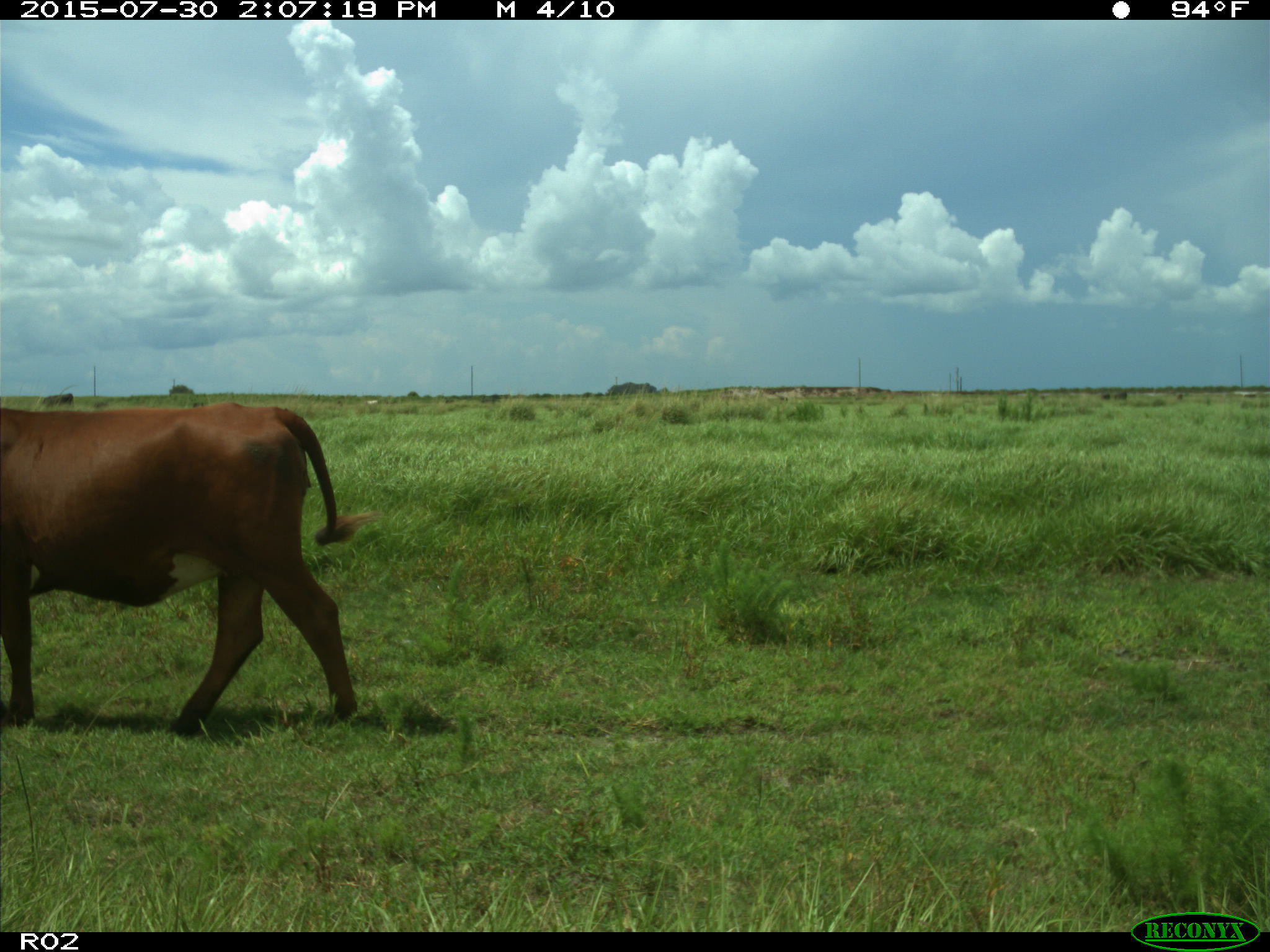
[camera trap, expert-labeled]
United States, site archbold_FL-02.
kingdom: Animalia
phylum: Chordata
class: Mammalia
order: Artiodactyla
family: Bovidae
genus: Bos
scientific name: Bos taurus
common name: domestic cow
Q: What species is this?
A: Bos taurus (domestic cow).